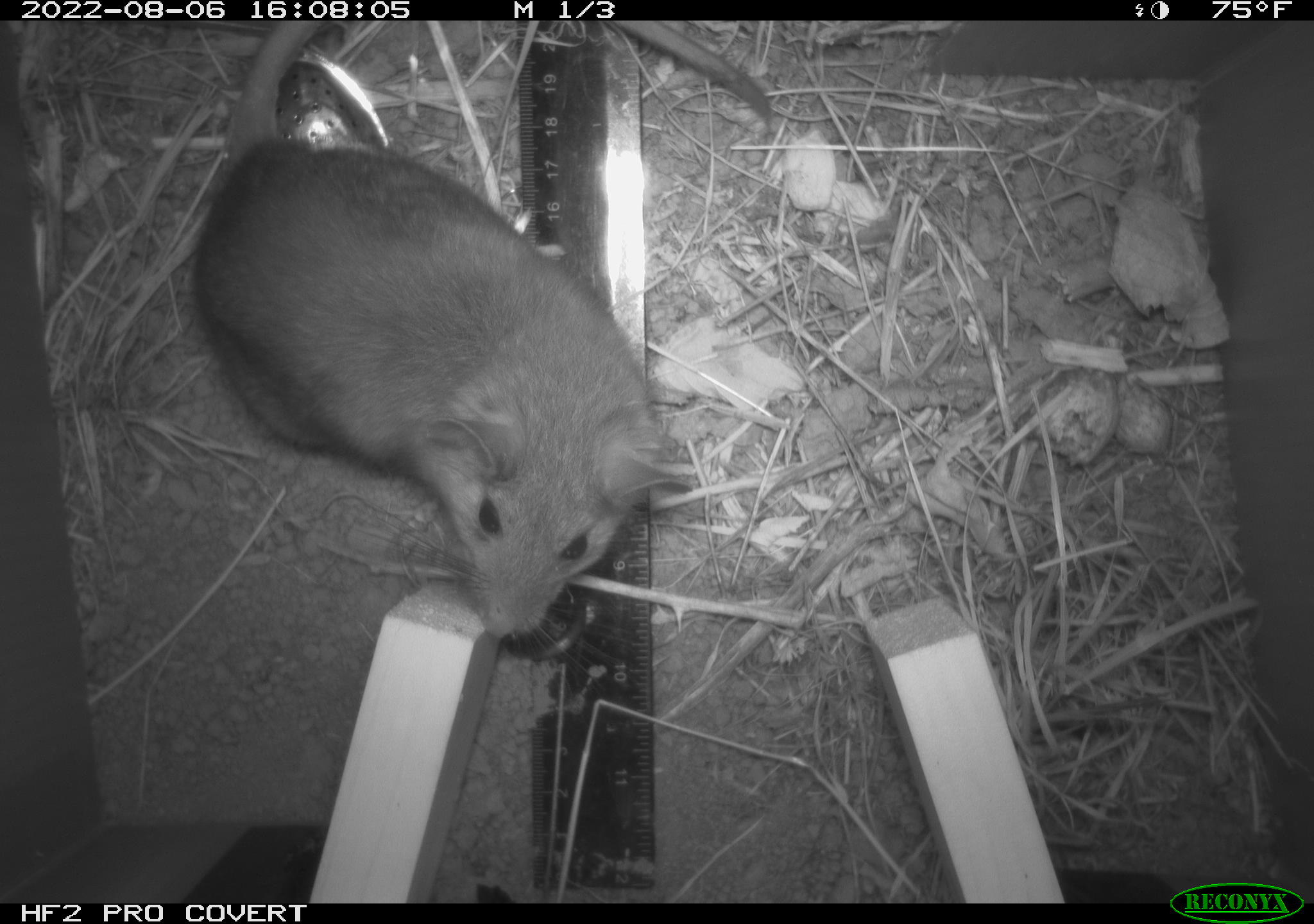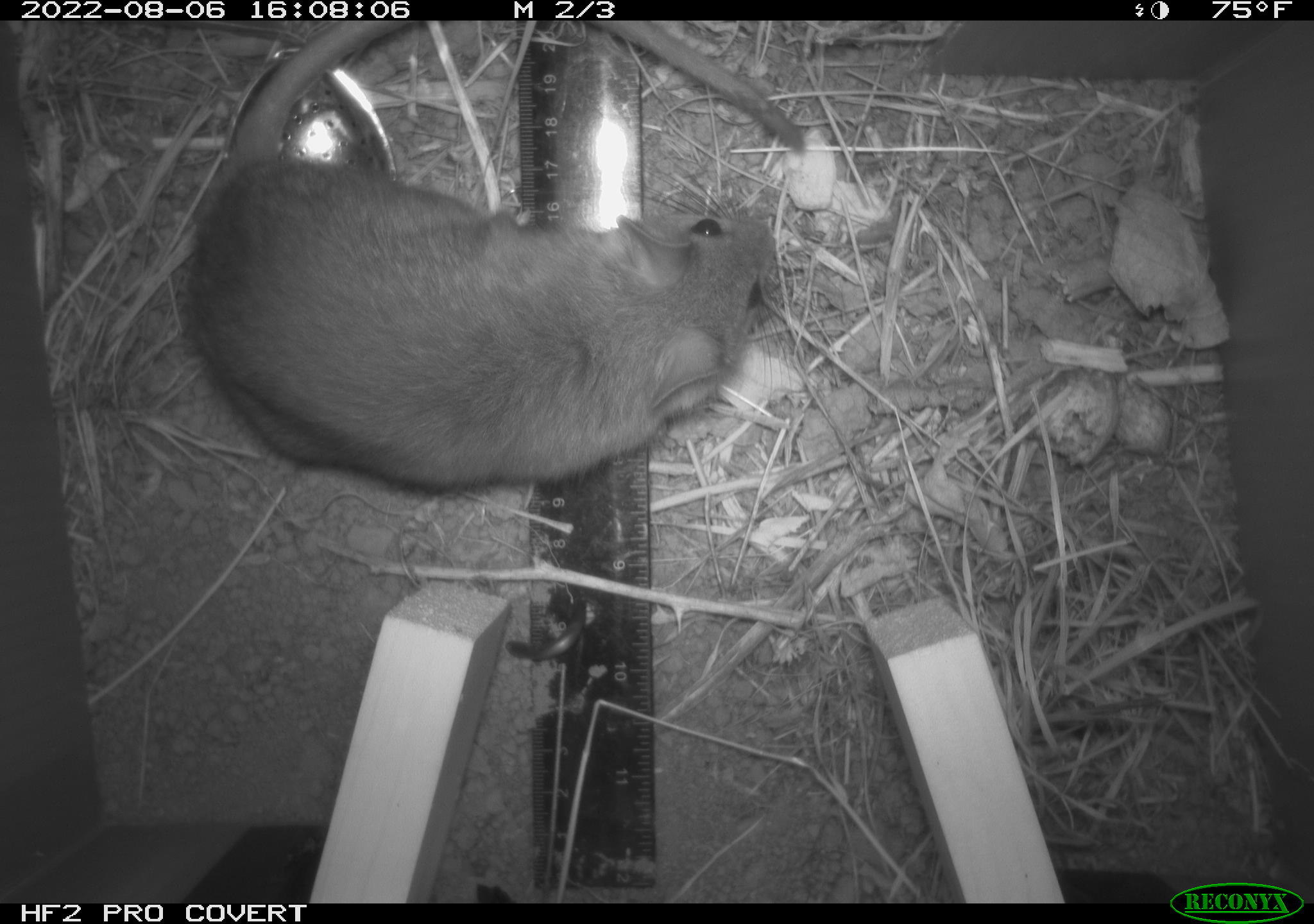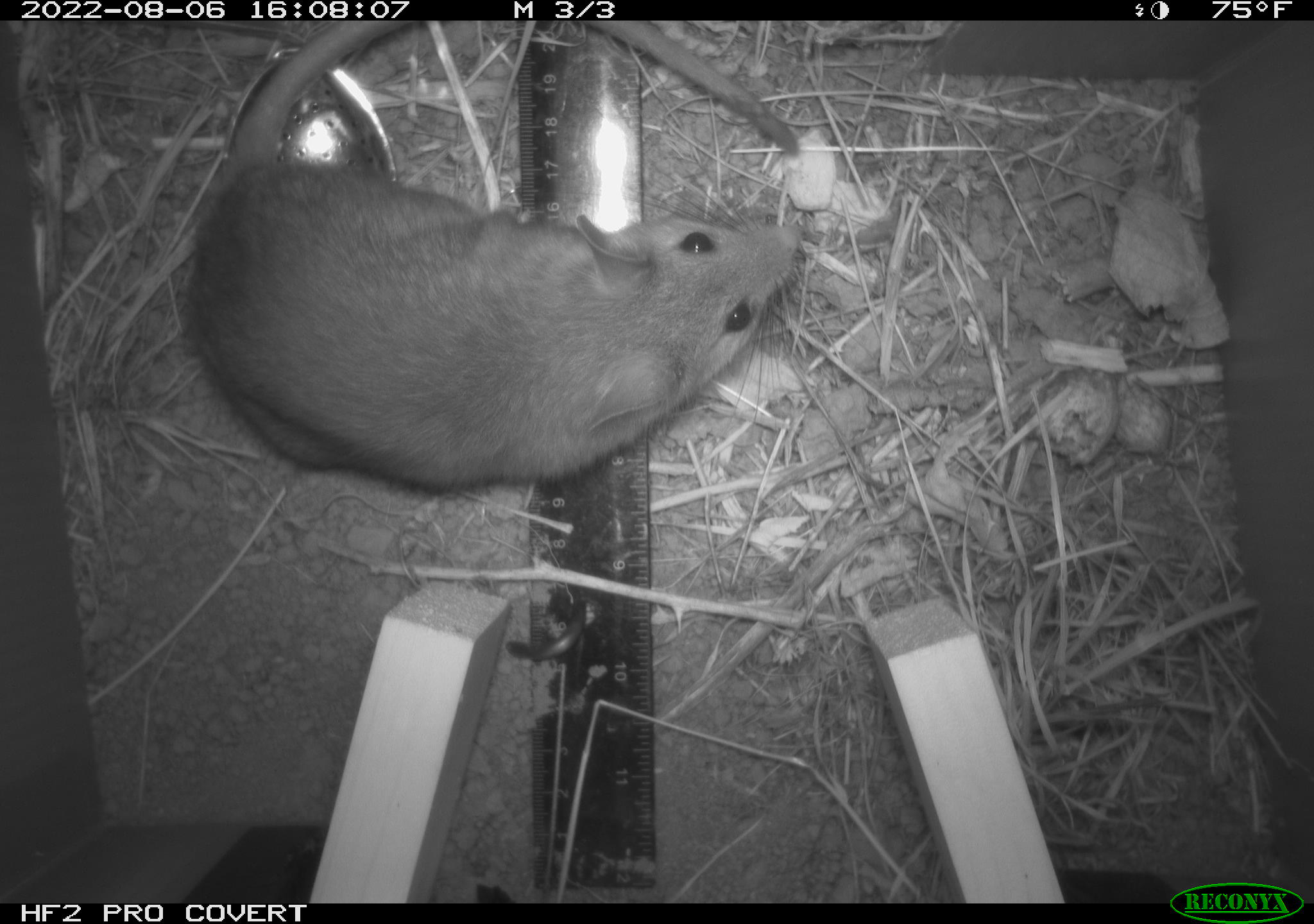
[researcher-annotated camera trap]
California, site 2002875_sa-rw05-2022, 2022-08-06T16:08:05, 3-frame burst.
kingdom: Animalia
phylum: Chordata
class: Mammalia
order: Rodentia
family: Cricetidae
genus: Neotoma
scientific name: Neotoma fuscipes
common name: dusky-footed woodrat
Dusky-footed woodrat (Neotoma fuscipes).